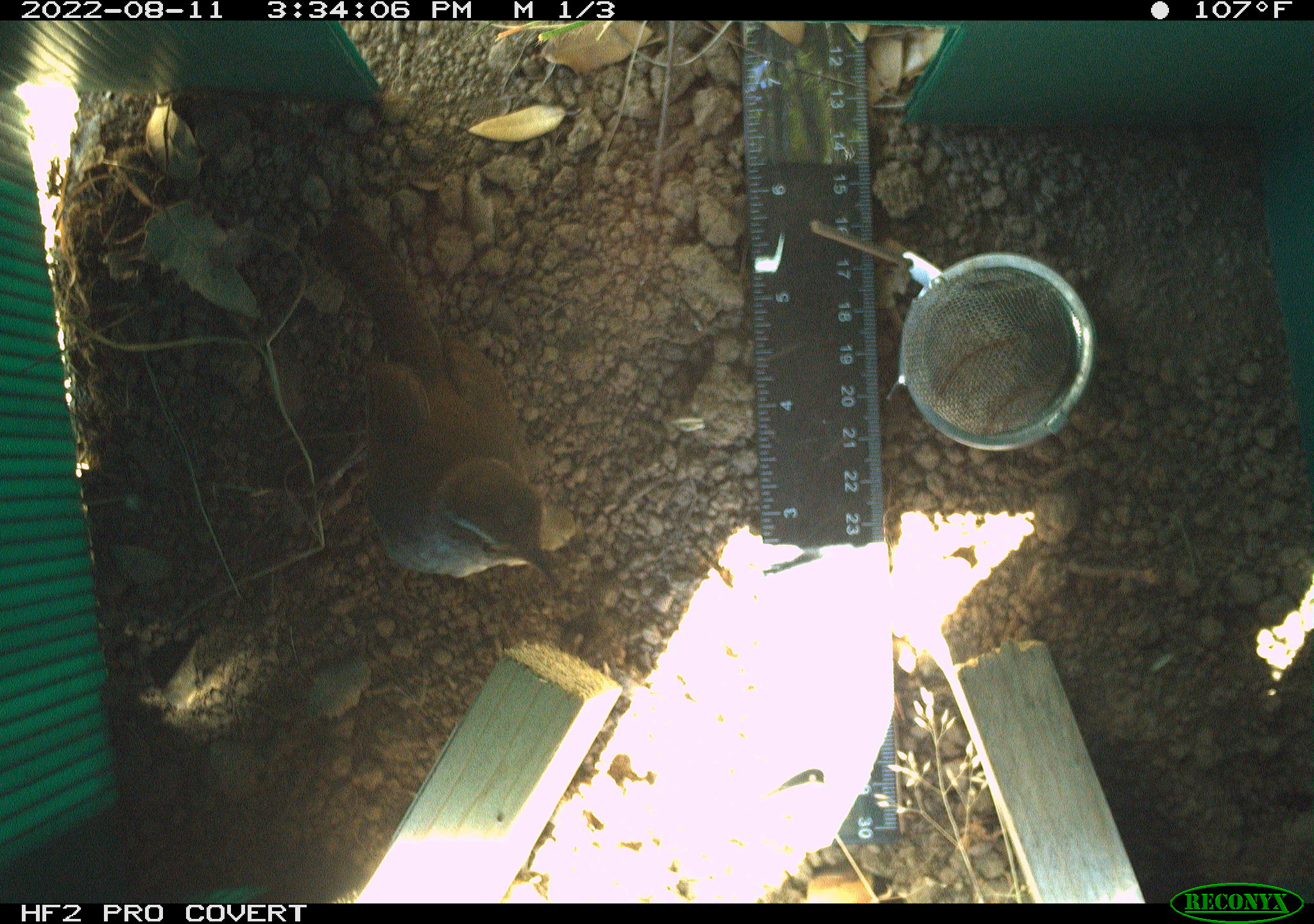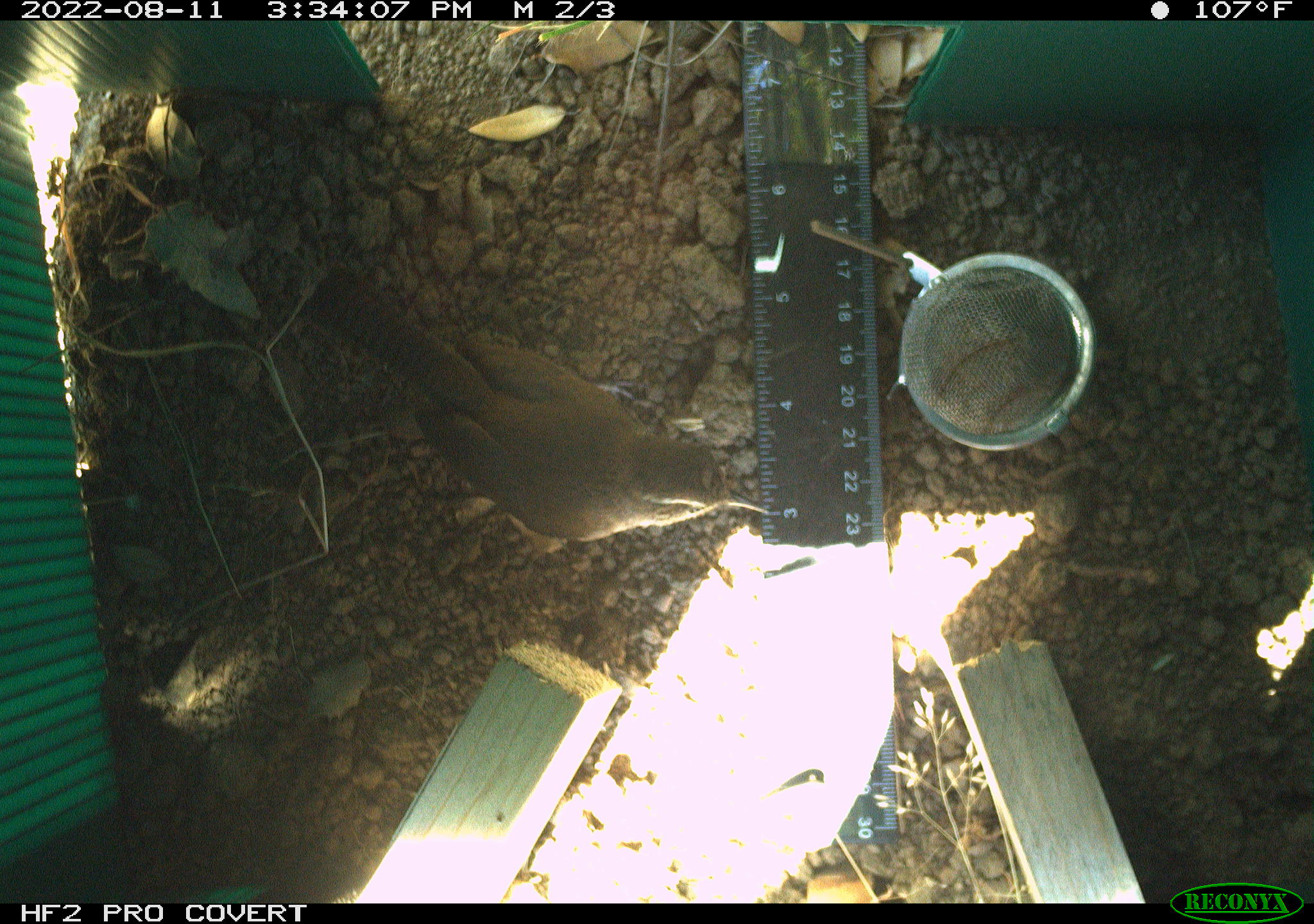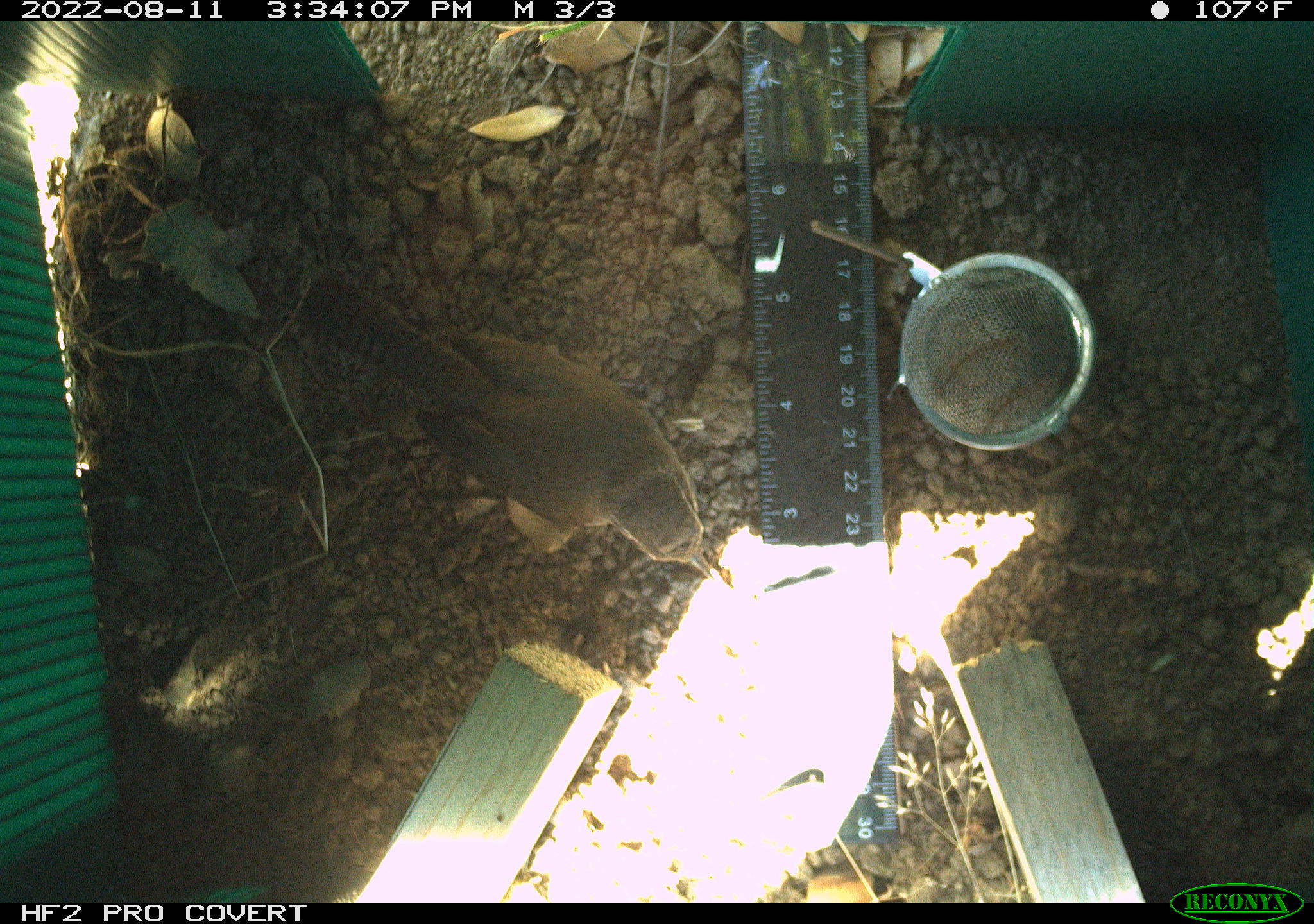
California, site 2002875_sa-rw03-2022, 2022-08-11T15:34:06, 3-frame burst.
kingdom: Animalia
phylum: Chordata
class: Aves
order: Passeriformes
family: Troglodytidae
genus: Thryomanes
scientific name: Thryomanes bewickii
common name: bewick's wren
Bewick's wren (Thryomanes bewickii).